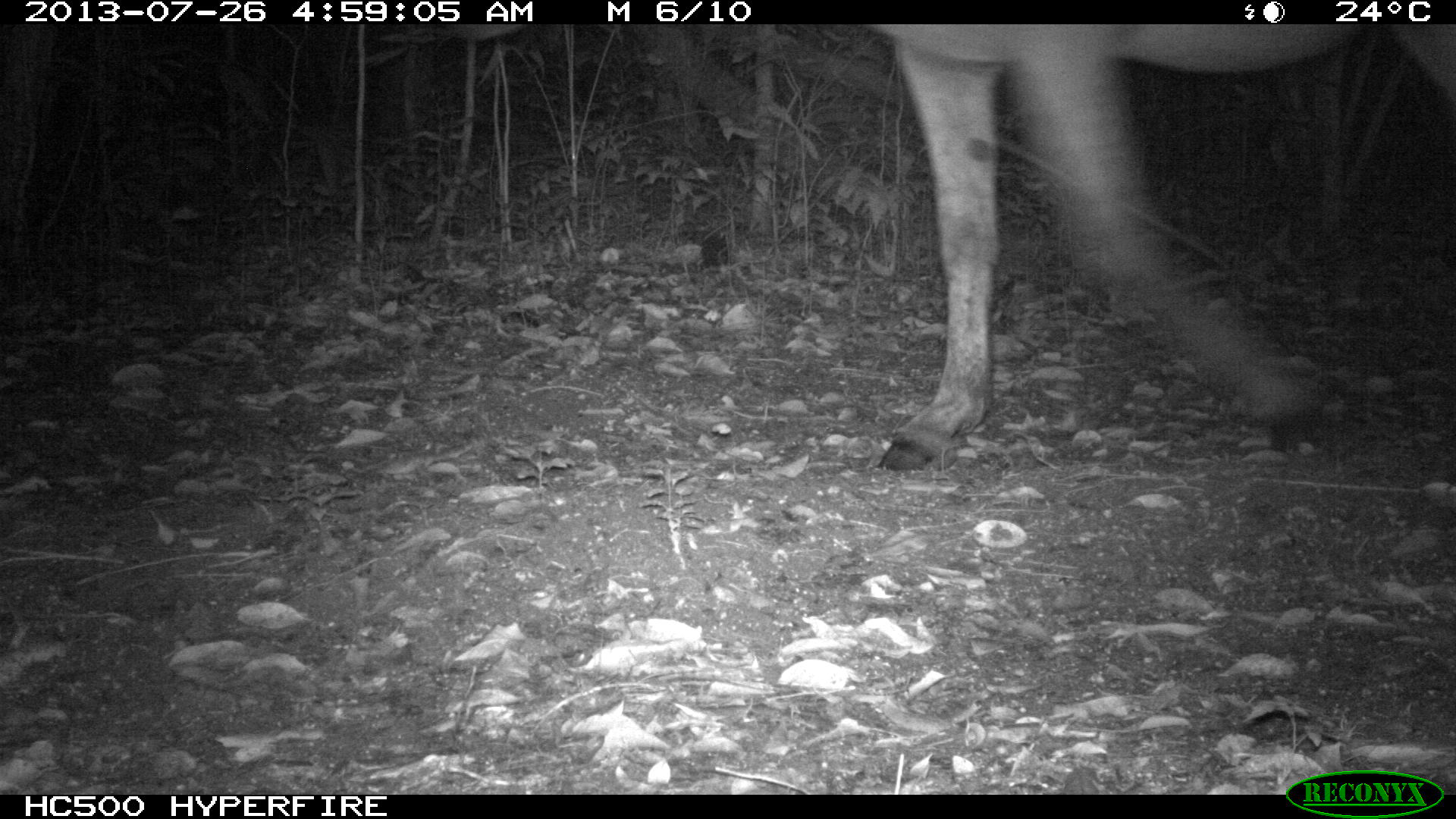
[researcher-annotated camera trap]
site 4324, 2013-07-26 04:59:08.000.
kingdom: Animalia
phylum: Chordata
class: Mammalia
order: Perissodactyla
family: Equidae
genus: Equus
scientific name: Equus ferus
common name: wild horse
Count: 1.